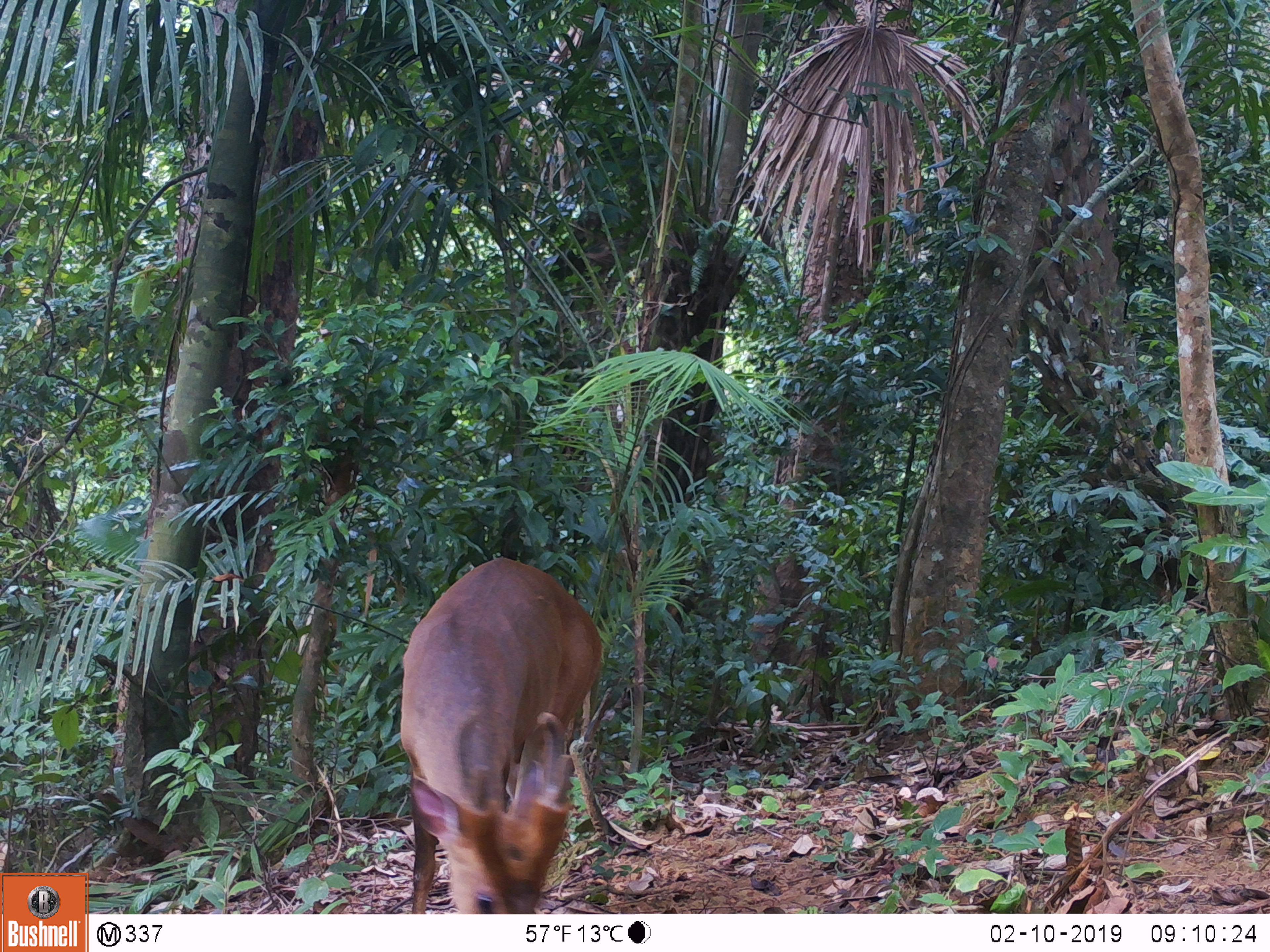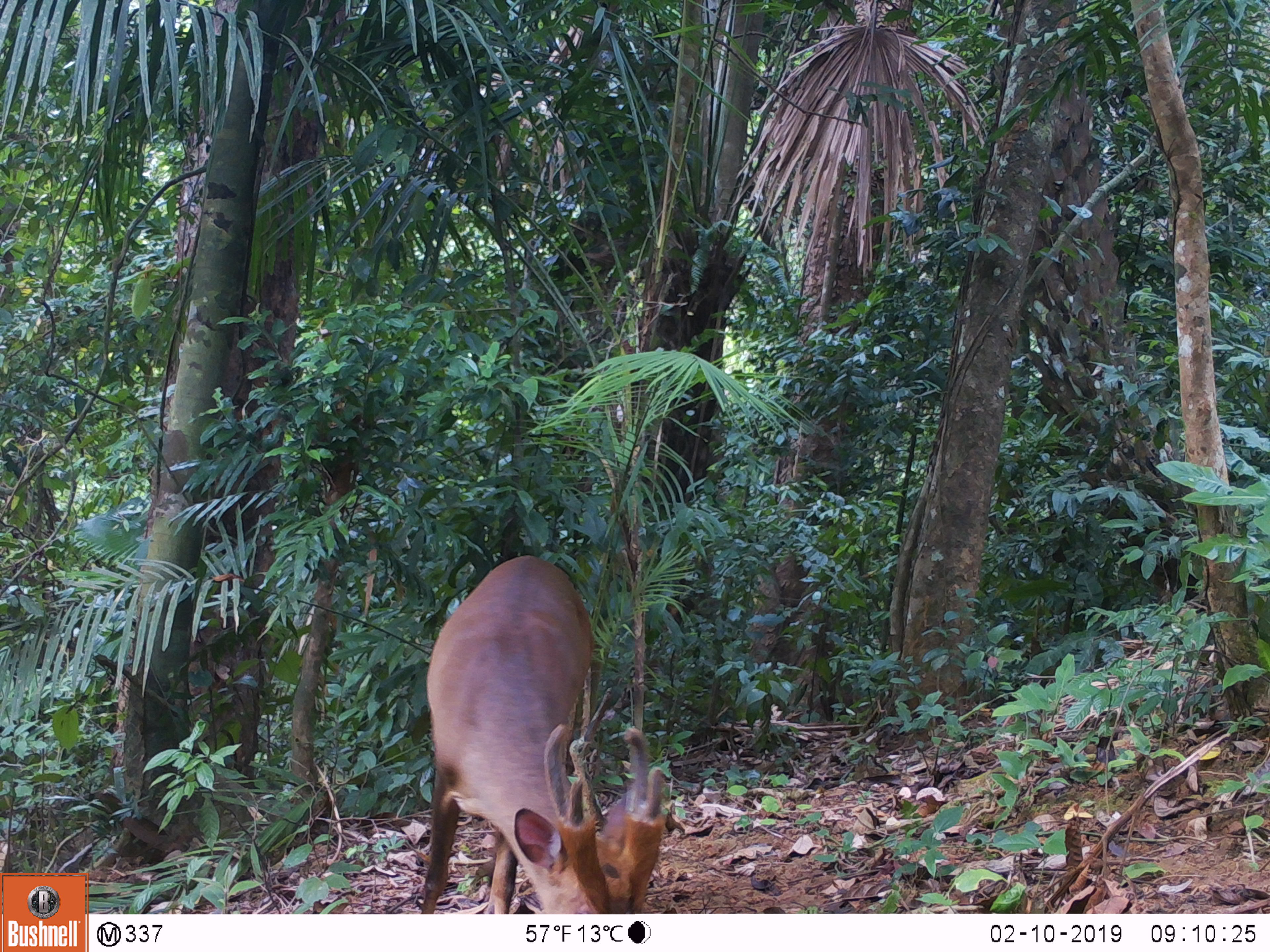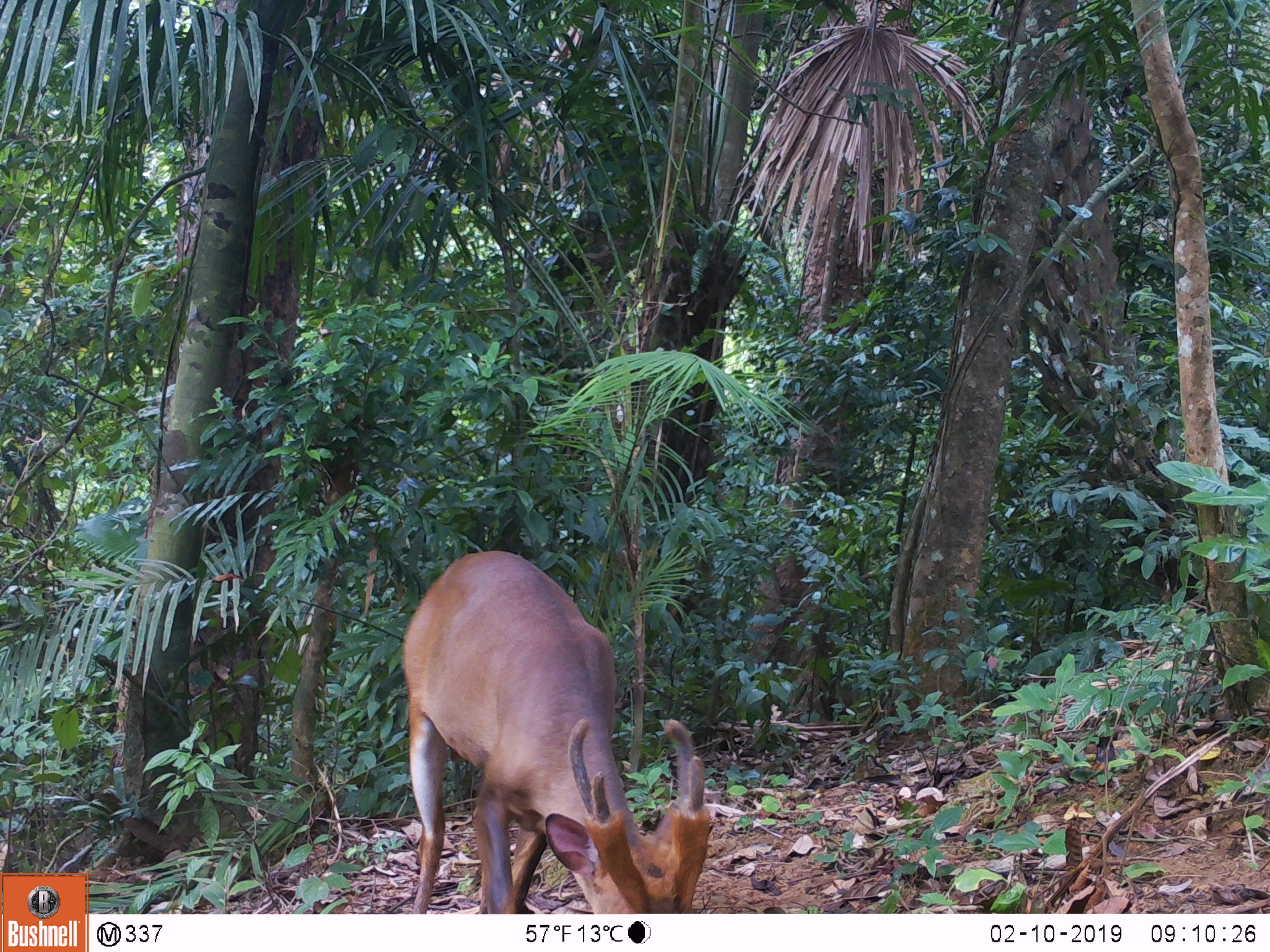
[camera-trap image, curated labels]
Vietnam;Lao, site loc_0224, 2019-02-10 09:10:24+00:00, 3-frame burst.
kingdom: Animalia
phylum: Chordata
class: Mammalia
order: Artiodactyla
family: Cervidae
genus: Muntiacus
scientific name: Muntiacus vuquangensis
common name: large-antlered muntjac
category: large antlered muntjac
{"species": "large antlered muntjac (large-antlered muntjac) (Muntiacus vuquangensis)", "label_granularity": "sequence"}